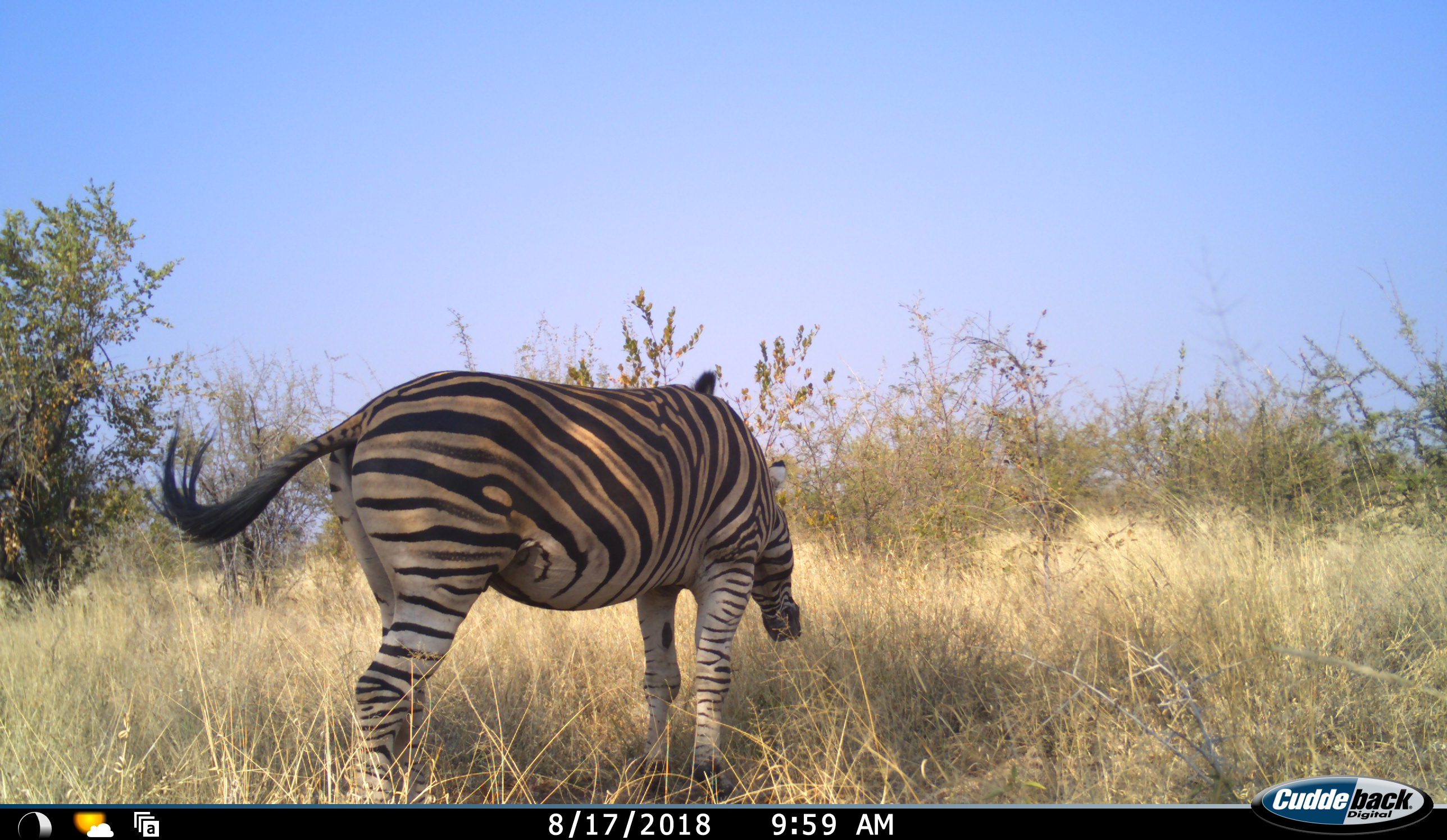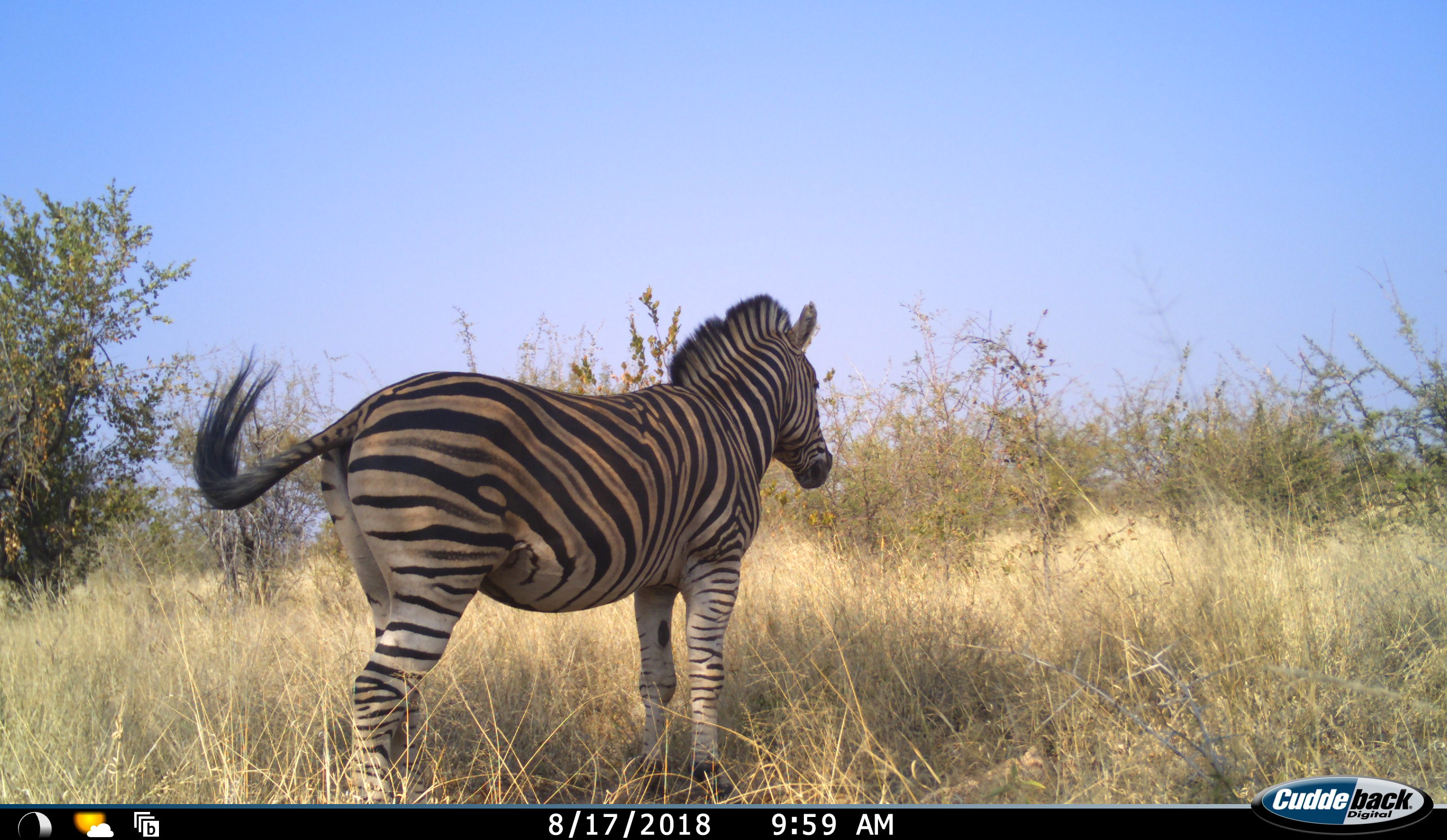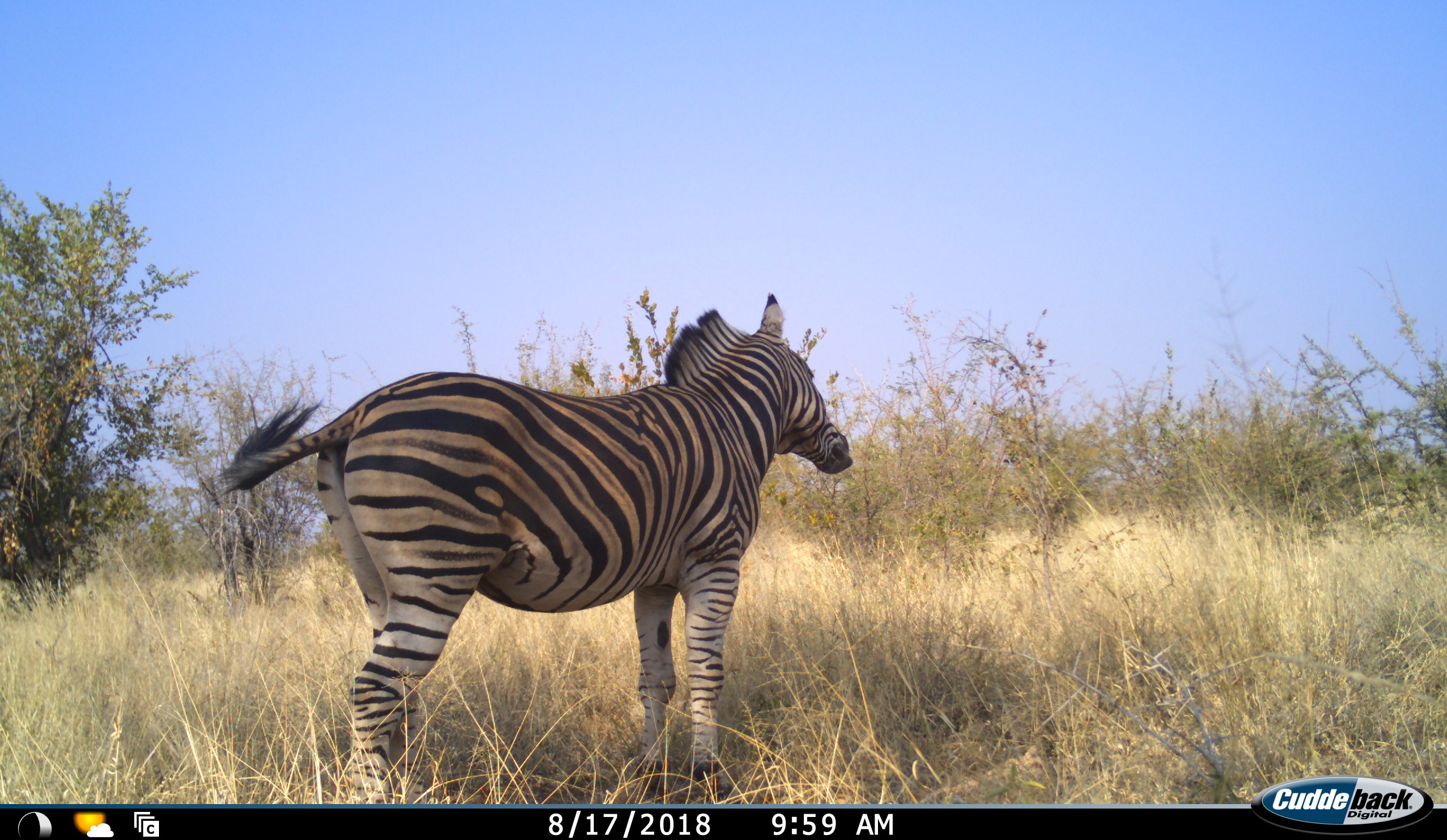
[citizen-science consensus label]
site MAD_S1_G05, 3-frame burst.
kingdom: Animalia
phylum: Chordata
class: Mammalia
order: Perissodactyla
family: Equidae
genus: Equus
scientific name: Equus quagga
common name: plains zebra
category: zebraplains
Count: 1.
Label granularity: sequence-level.